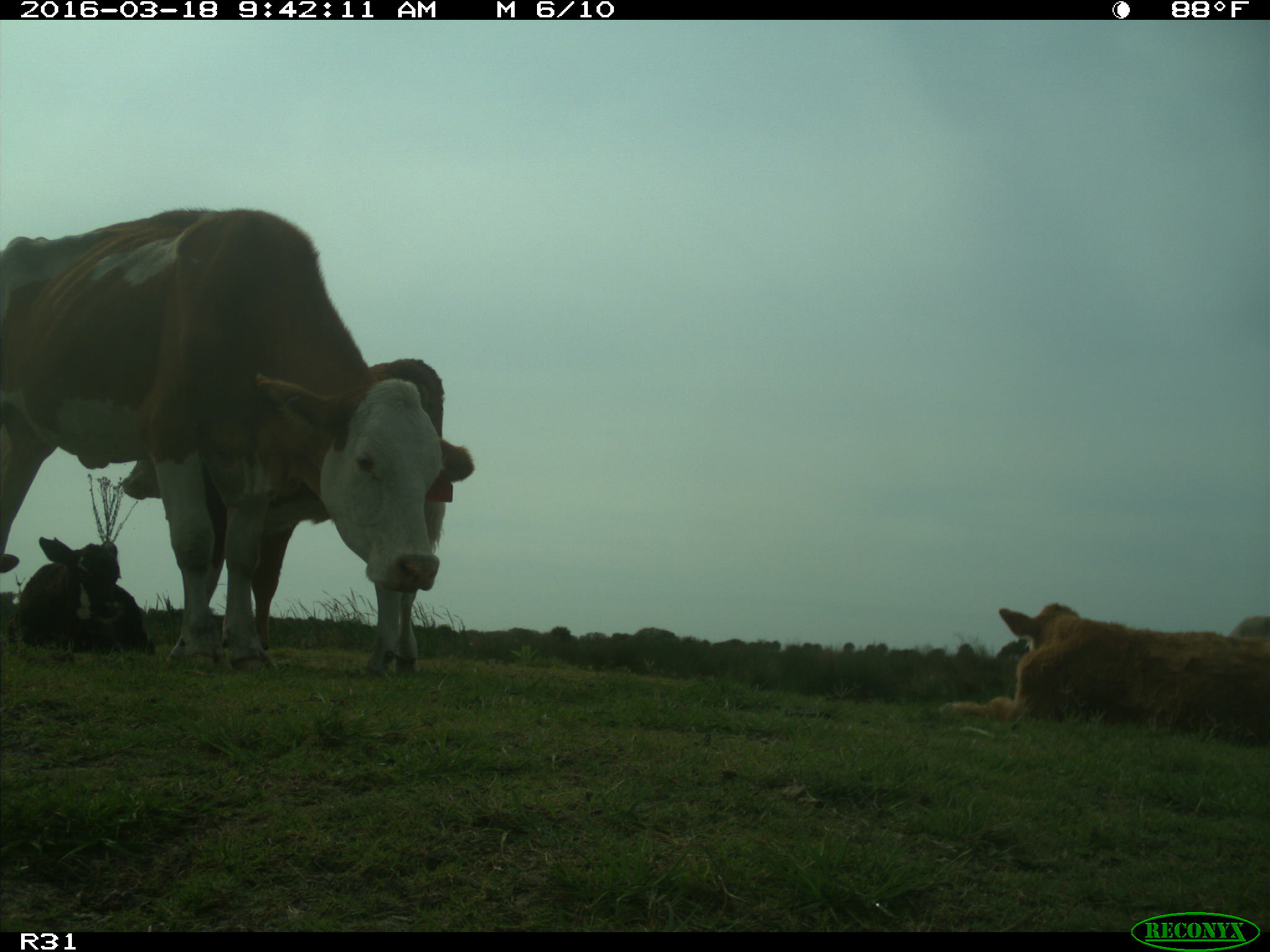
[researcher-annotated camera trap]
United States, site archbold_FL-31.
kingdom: Animalia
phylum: Chordata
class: Mammalia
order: Artiodactyla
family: Bovidae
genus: Bos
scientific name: Bos taurus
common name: domestic cow